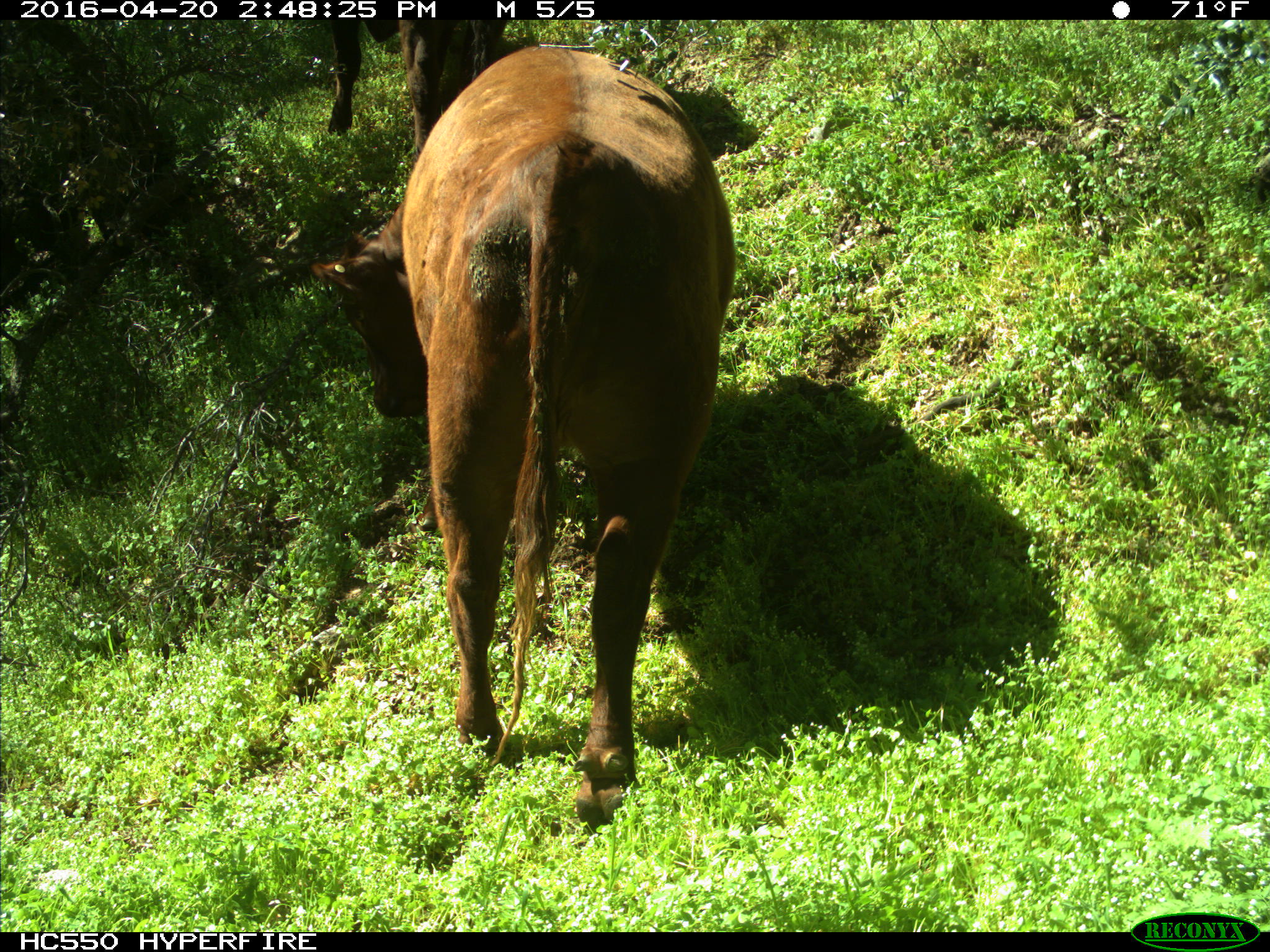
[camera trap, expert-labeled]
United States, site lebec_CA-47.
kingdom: Animalia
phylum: Chordata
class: Mammalia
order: Artiodactyla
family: Bovidae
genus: Bos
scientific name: Bos taurus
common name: domestic cow